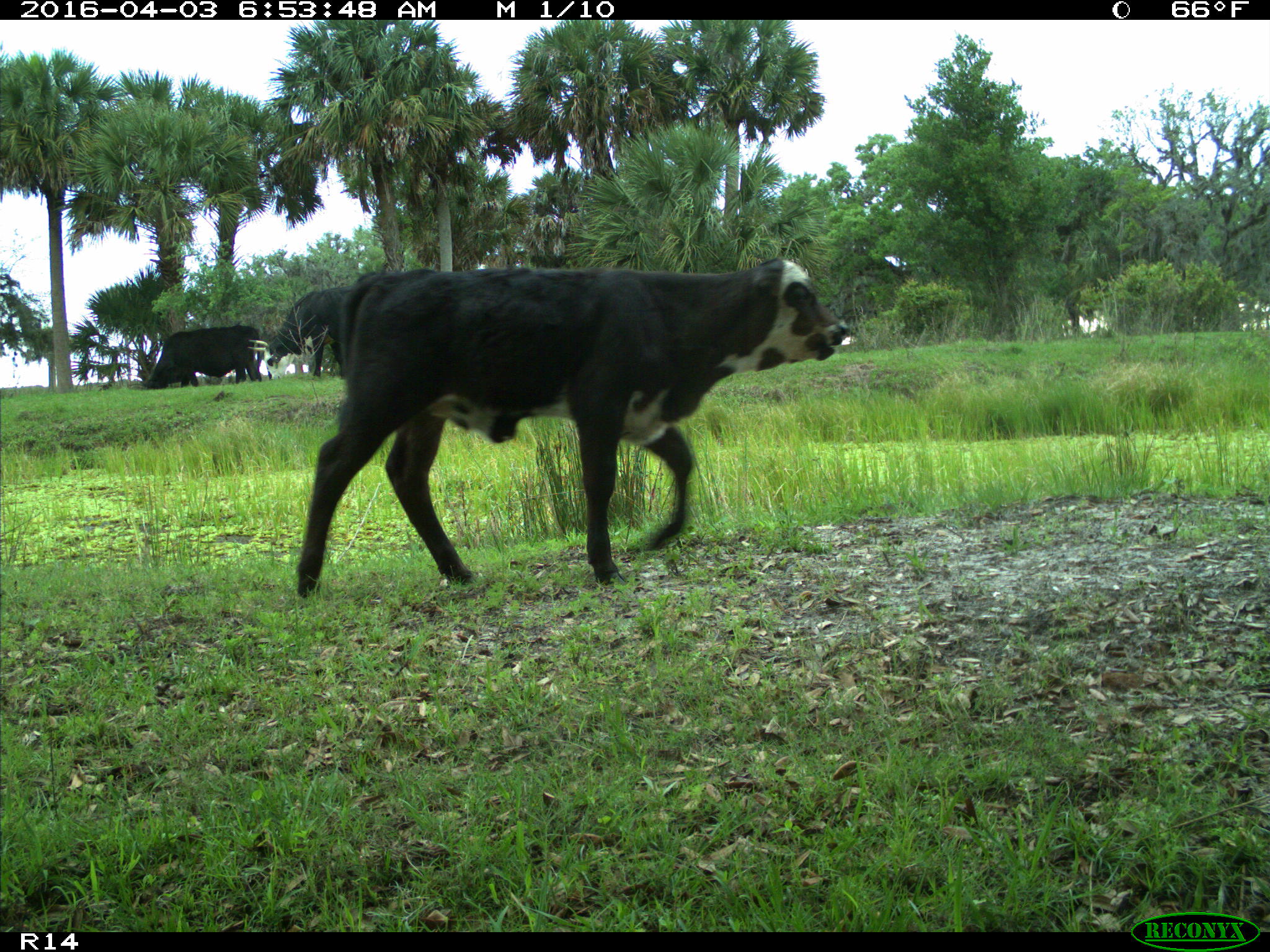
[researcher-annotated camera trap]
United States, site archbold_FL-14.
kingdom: Animalia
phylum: Chordata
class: Mammalia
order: Artiodactyla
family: Bovidae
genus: Bos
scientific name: Bos taurus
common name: domestic cow